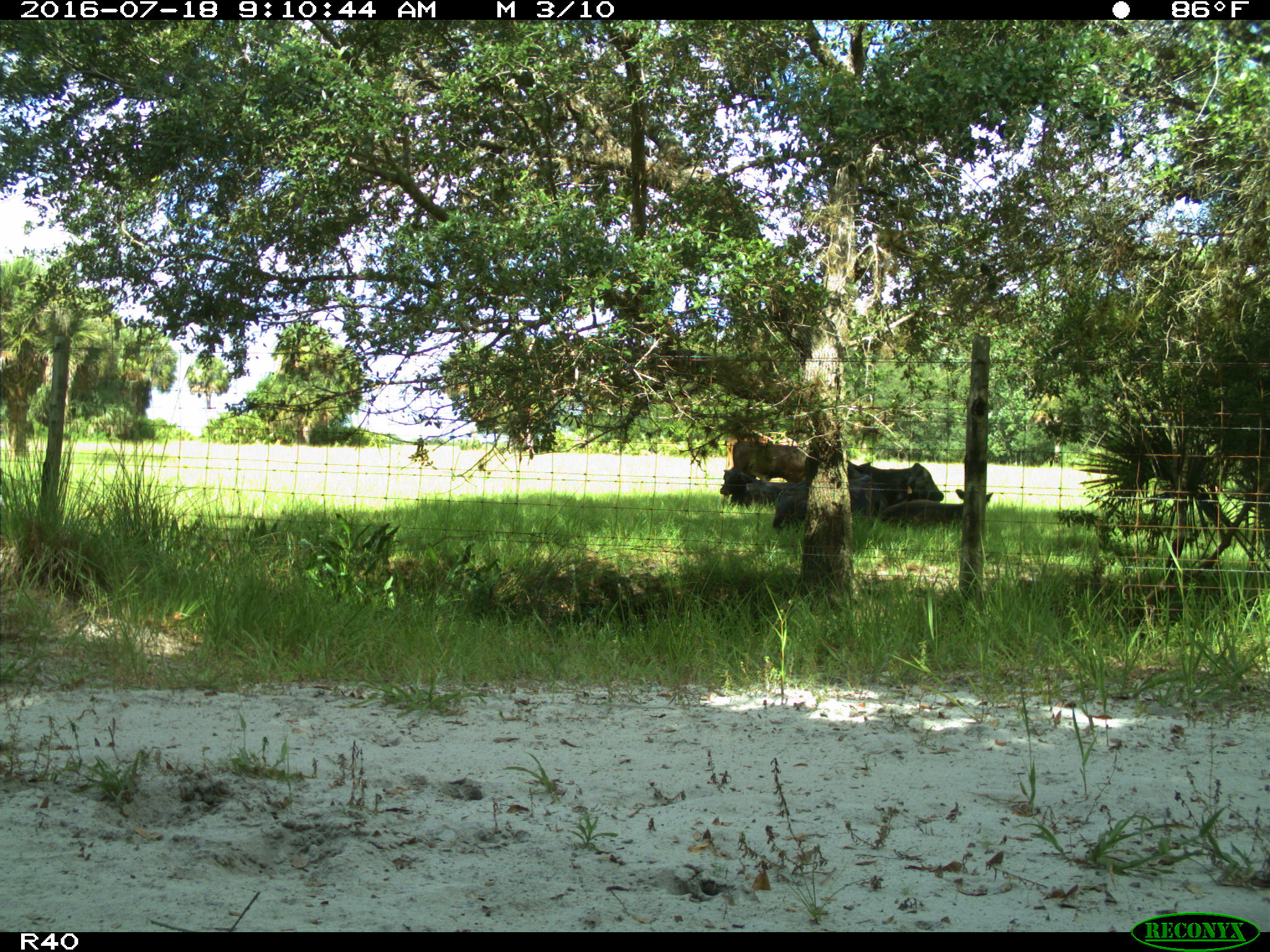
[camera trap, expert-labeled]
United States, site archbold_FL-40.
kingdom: Animalia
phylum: Chordata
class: Mammalia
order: Artiodactyla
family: Bovidae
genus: Bos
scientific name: Bos taurus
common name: domestic cow